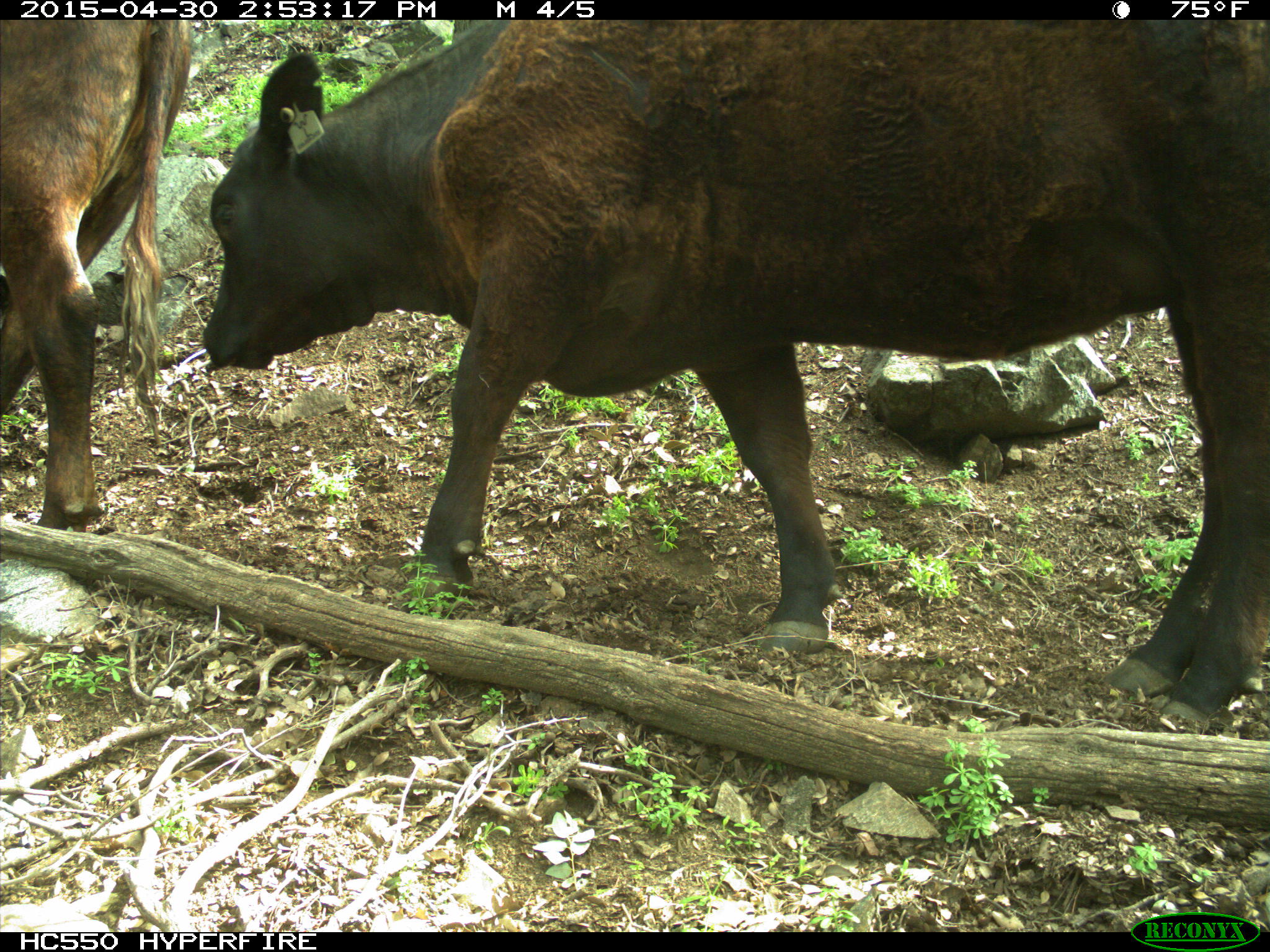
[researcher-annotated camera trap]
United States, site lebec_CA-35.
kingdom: Animalia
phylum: Chordata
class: Mammalia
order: Artiodactyla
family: Bovidae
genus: Bos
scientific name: Bos taurus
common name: domestic cow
Bos taurus (domestic cow).